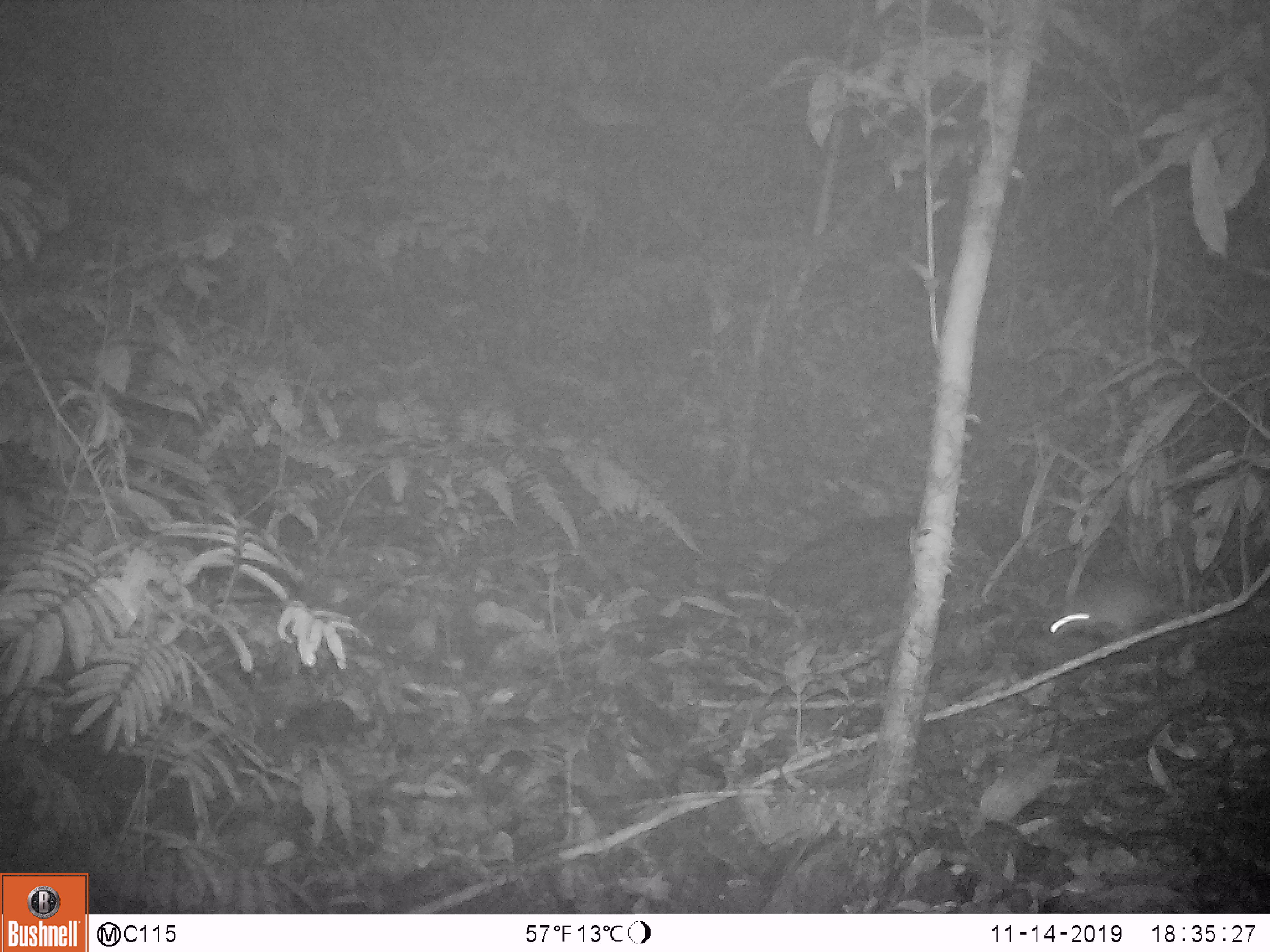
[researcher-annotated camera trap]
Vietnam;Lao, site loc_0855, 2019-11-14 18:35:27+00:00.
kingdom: Animalia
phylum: Chordata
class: Mammalia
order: Rodentia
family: Muridae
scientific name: Muridae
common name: old-world mice and rats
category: unidentified murid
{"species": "unidentified murid (old-world mice and rats) (Muridae)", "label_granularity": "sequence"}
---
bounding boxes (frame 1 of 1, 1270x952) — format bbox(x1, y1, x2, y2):
unidentified murid: bbox(1039, 573, 1193, 644)